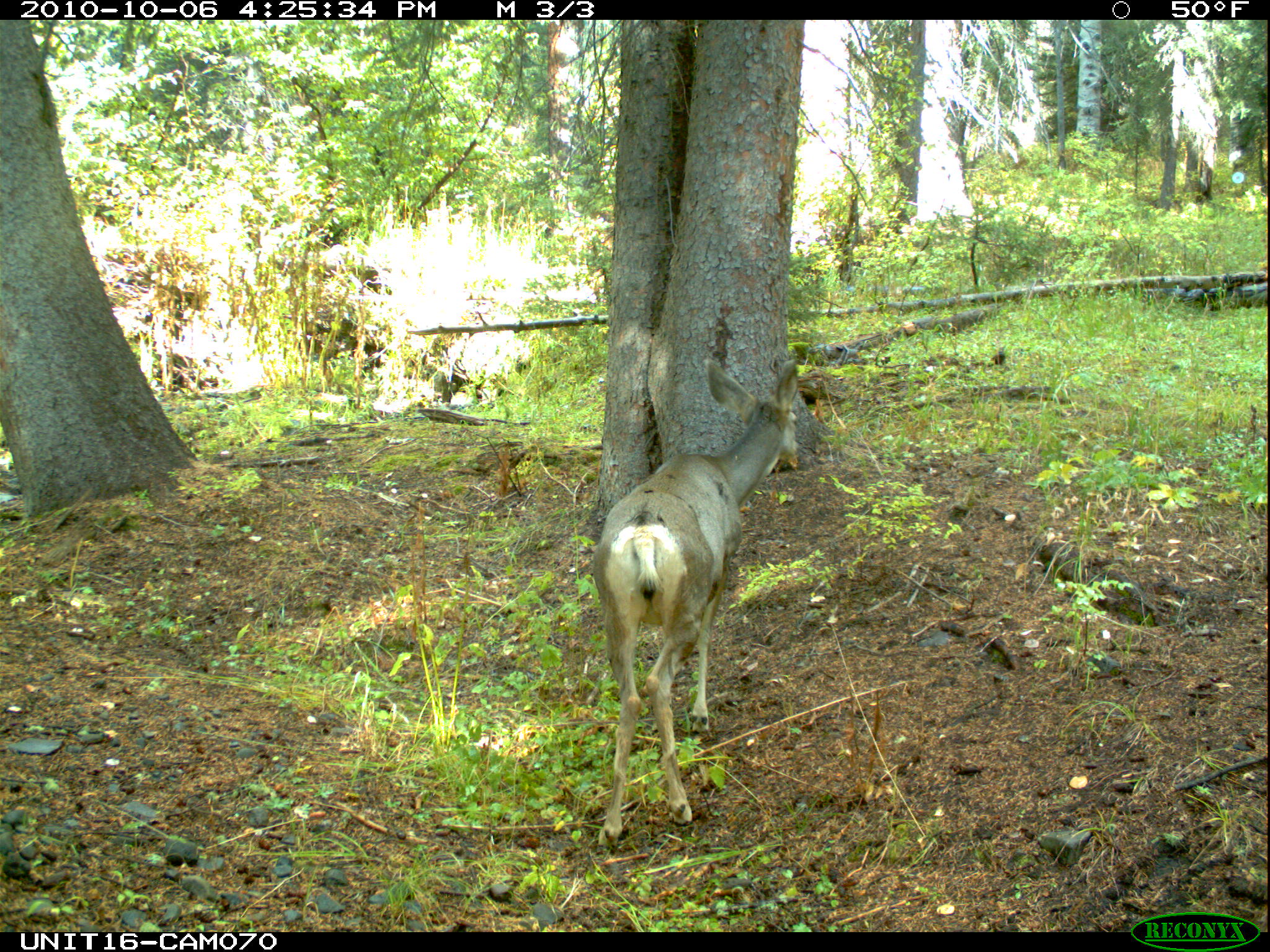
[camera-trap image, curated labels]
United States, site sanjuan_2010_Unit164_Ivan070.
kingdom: Animalia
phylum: Chordata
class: Mammalia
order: Artiodactyla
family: Cervidae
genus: Odocoileus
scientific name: Odocoileus hemionus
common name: mule deer